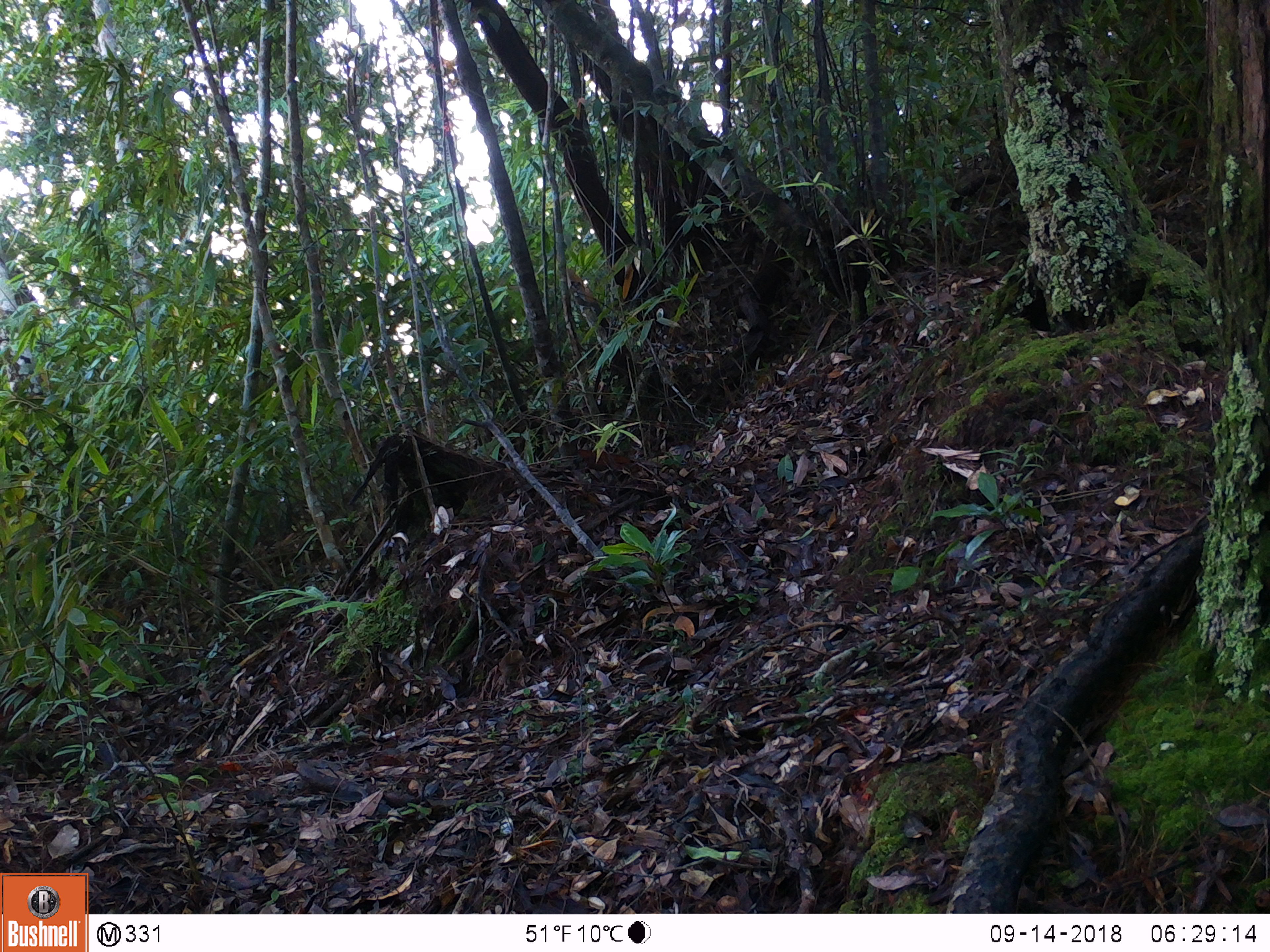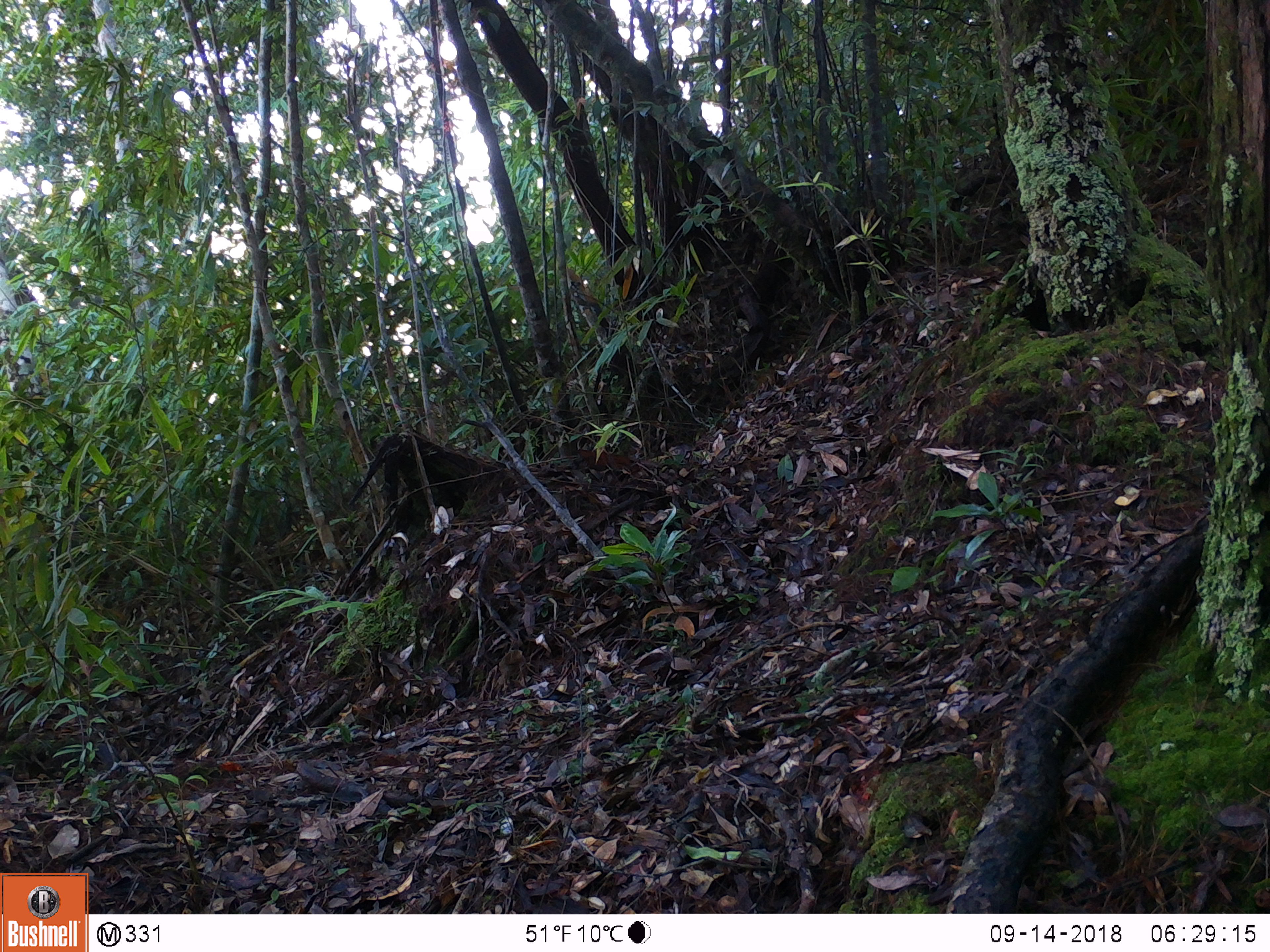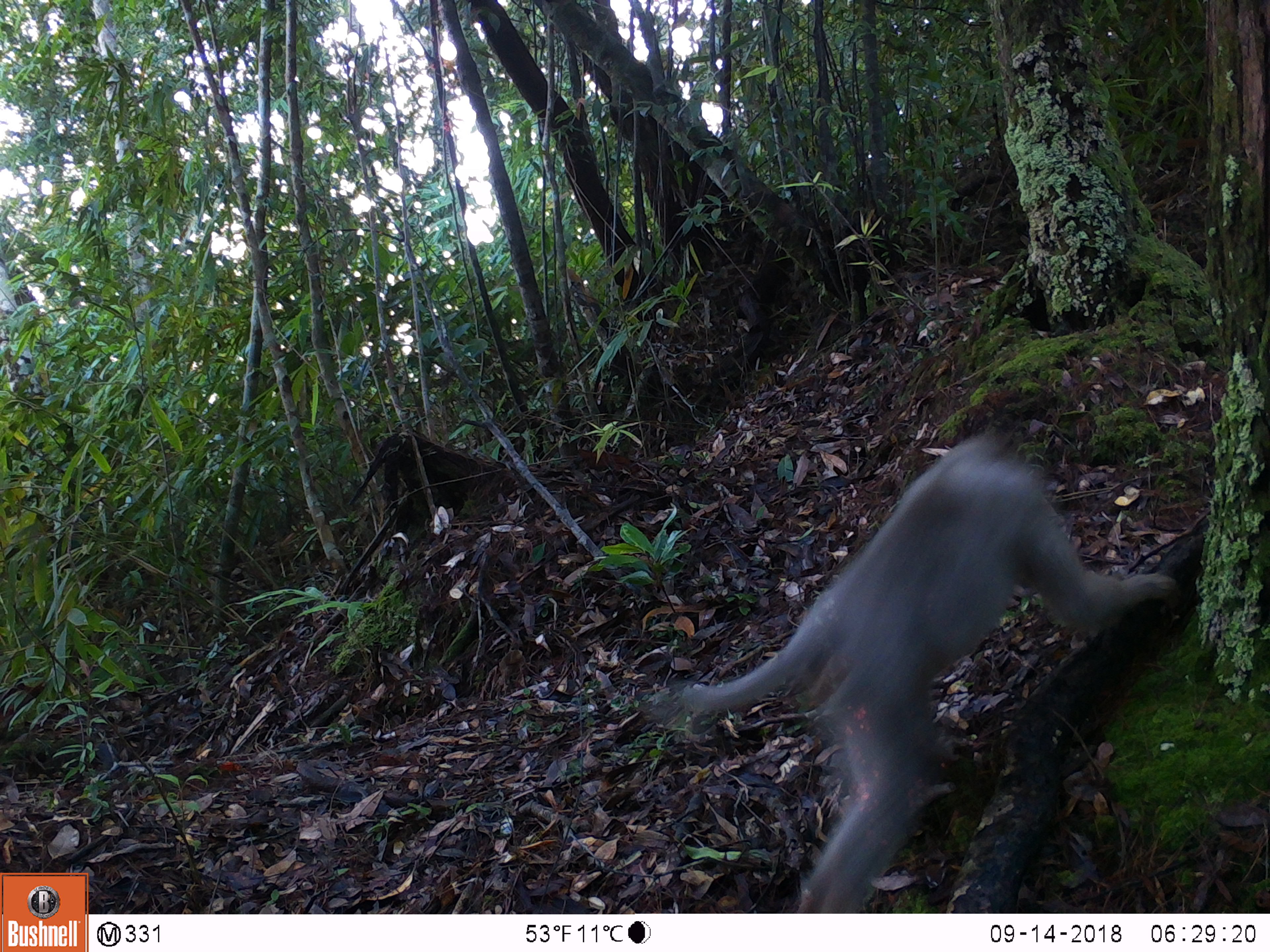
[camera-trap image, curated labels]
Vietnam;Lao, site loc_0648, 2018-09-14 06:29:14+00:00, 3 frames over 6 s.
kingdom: Animalia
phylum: Chordata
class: Mammalia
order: Primates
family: Cercopithecidae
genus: Macaca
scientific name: Macaca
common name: macaques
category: assam or rhesus macaque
Assam or rhesus macaque (macaques) (Macaca). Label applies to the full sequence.